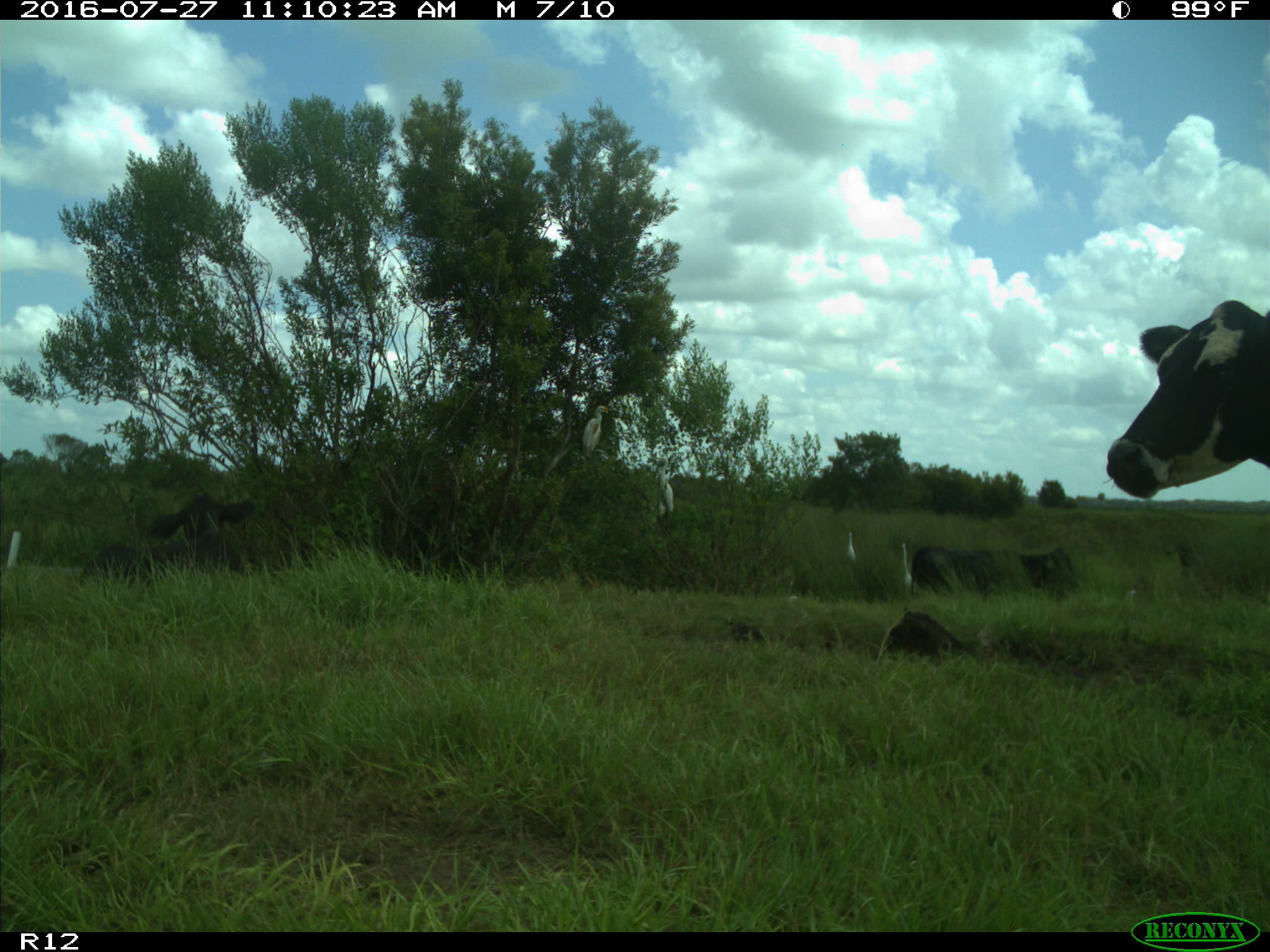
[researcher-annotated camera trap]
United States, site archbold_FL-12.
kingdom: Animalia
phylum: Chordata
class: Mammalia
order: Artiodactyla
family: Bovidae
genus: Bos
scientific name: Bos taurus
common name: domestic cow